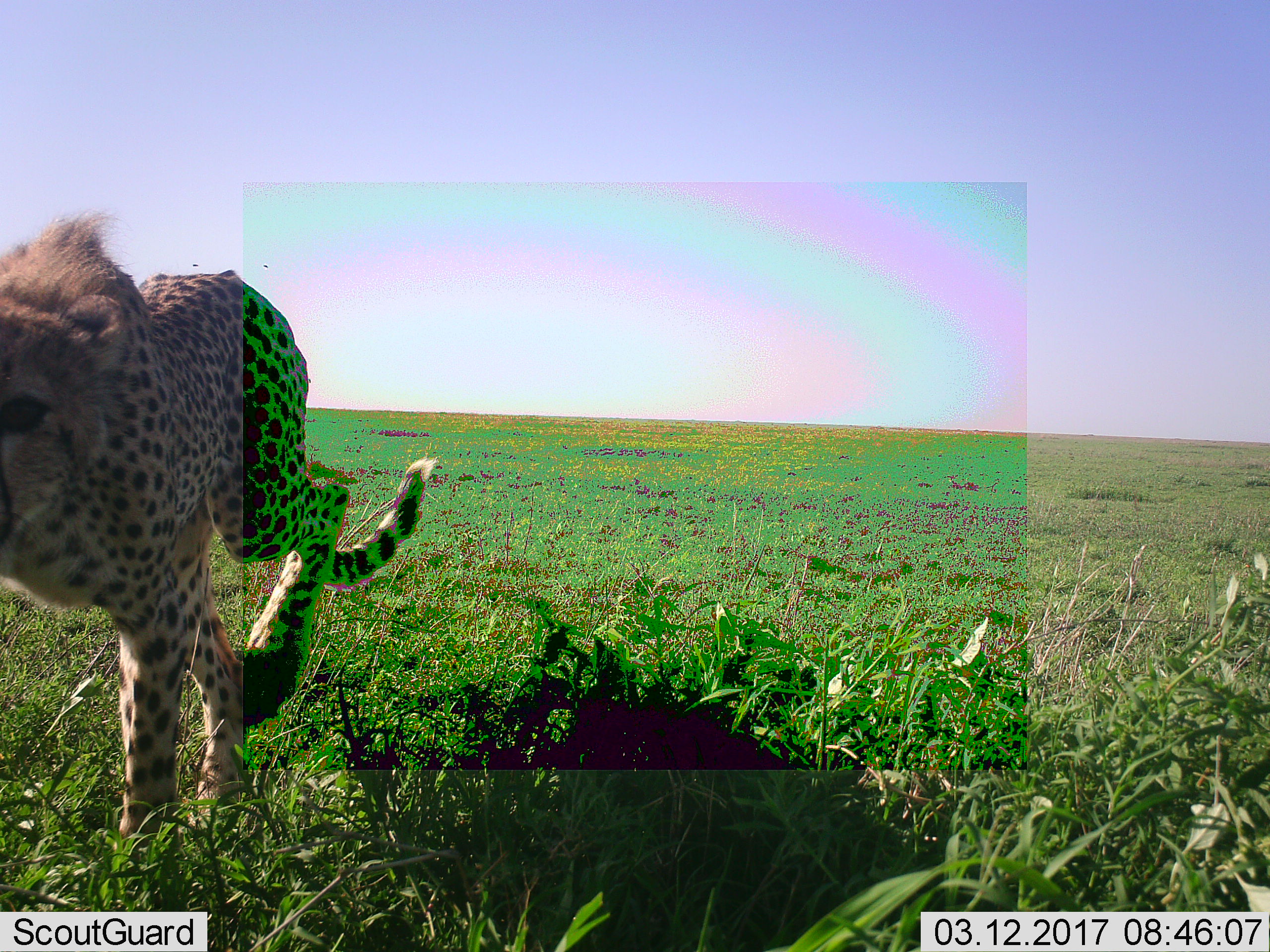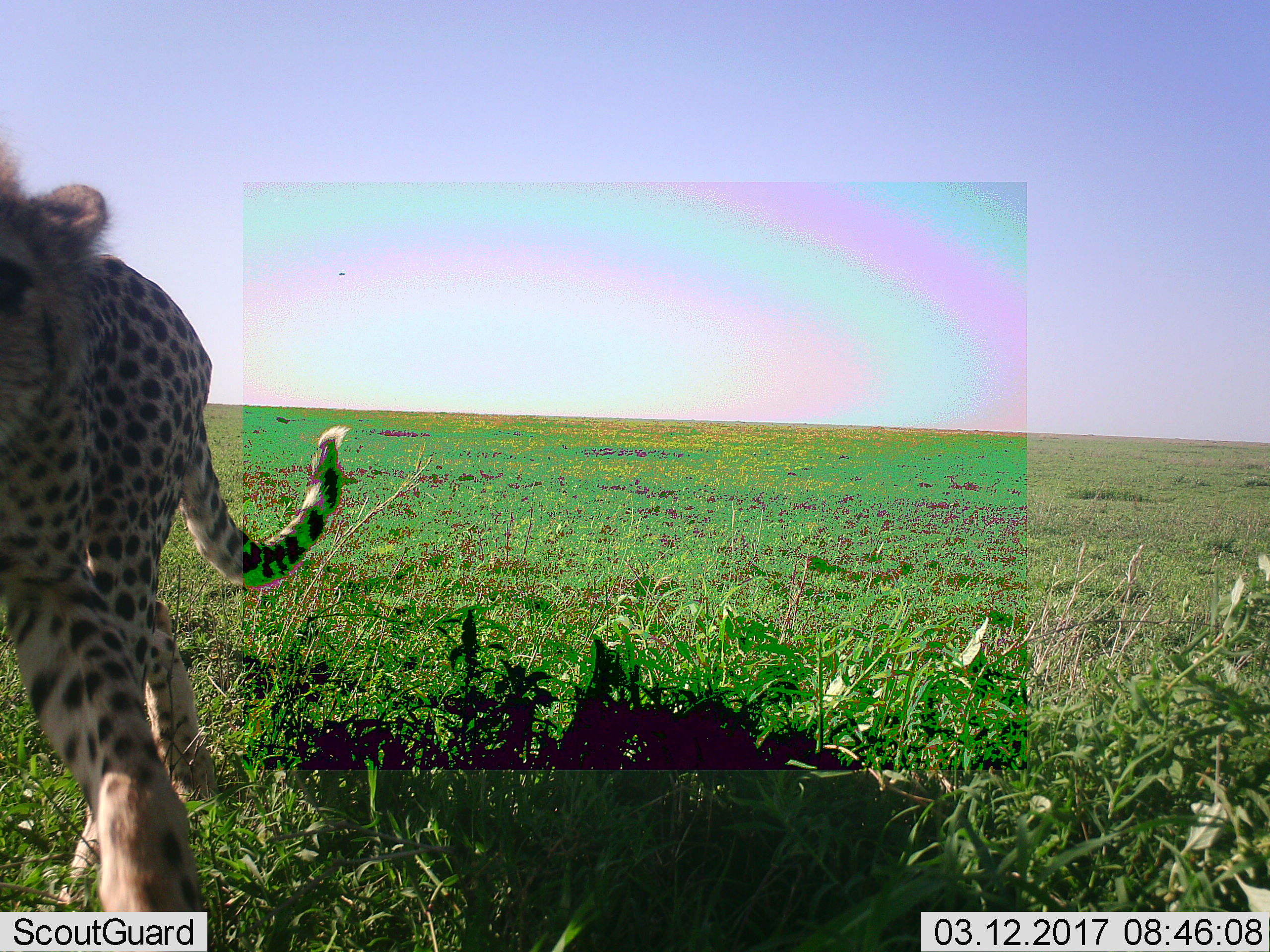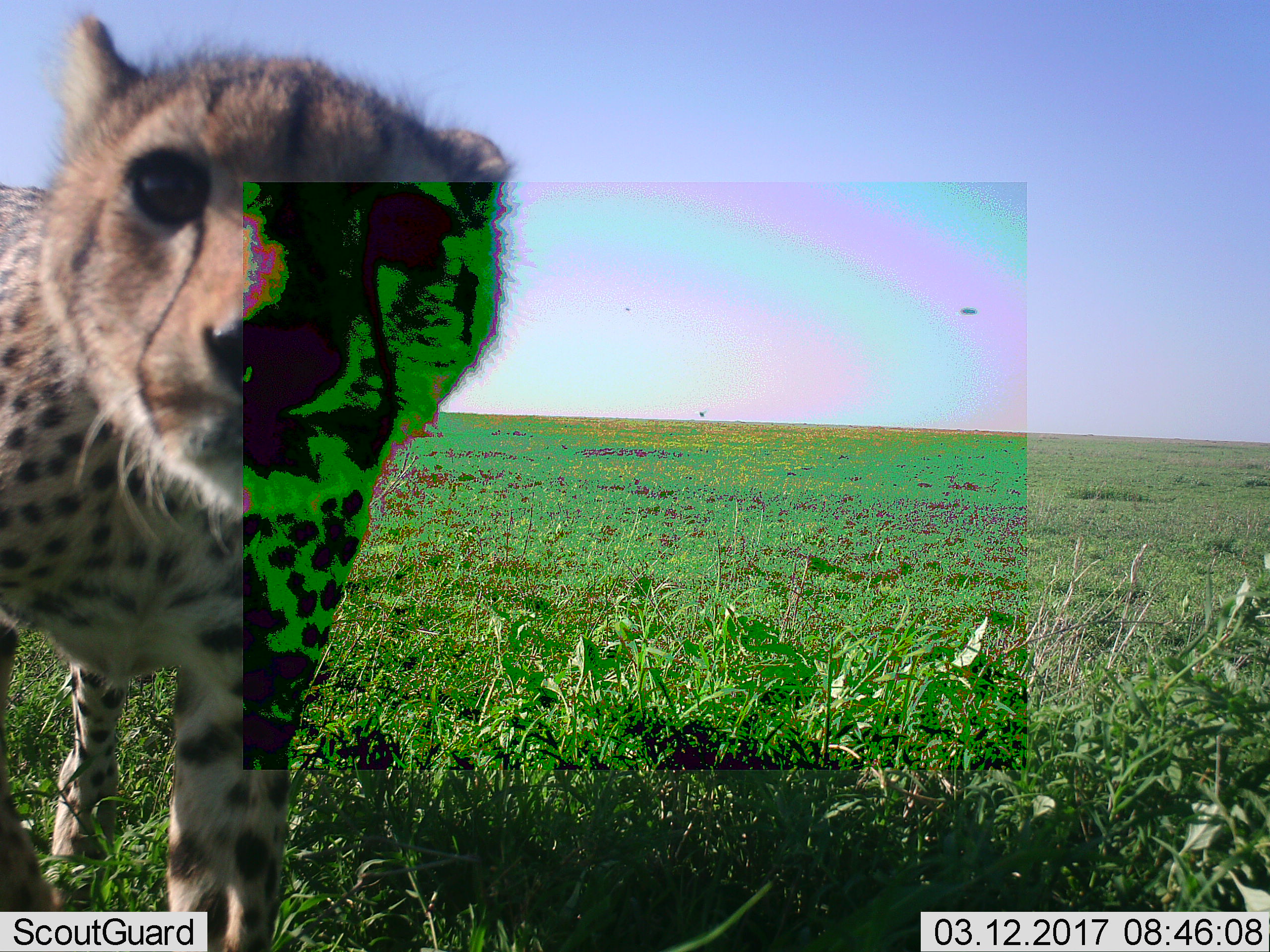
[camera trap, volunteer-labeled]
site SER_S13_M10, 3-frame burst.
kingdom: Animalia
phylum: Chordata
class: Mammalia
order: Carnivora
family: Felidae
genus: Acinonyx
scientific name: Acinonyx jubatus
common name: cheetah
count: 1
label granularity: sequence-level